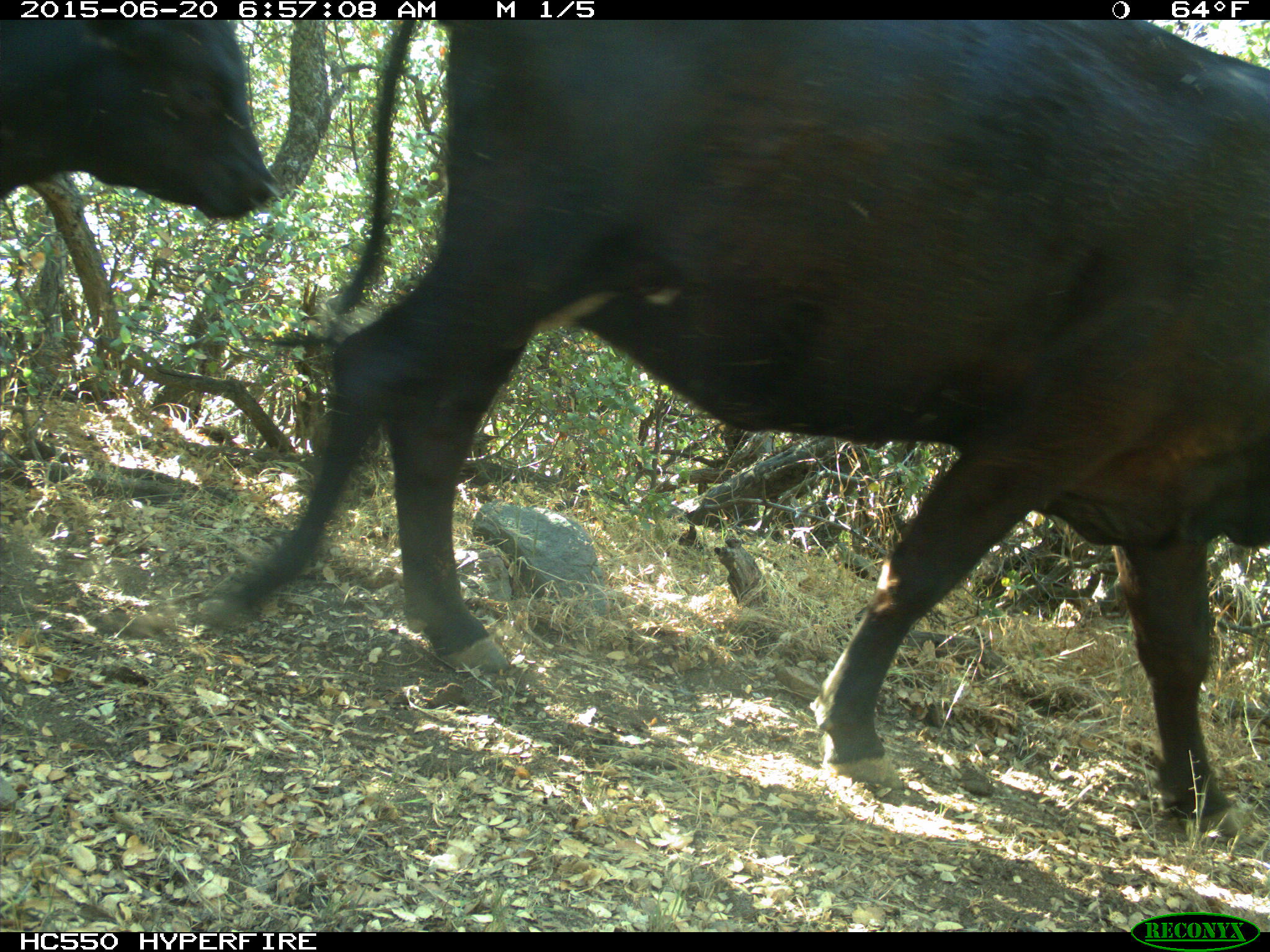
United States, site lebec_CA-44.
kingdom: Animalia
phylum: Chordata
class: Mammalia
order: Artiodactyla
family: Bovidae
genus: Bos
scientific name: Bos taurus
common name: domestic cow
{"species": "Bos taurus (domestic cow)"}